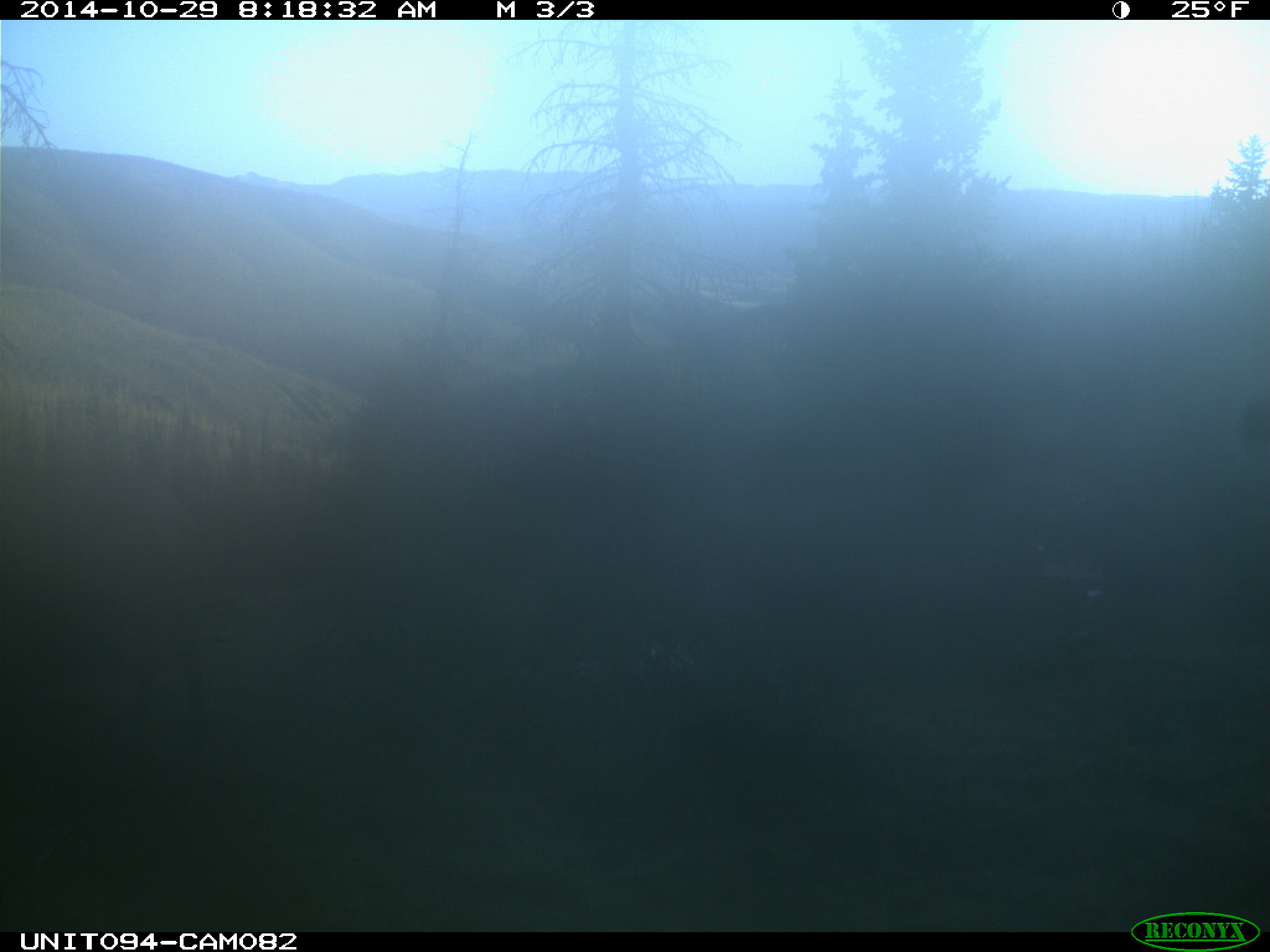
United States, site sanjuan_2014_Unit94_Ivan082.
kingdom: Animalia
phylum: Chordata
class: Mammalia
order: Artiodactyla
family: Cervidae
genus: Cervus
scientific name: Cervus elaphus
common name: red deer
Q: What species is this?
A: Cervus elaphus (red deer).